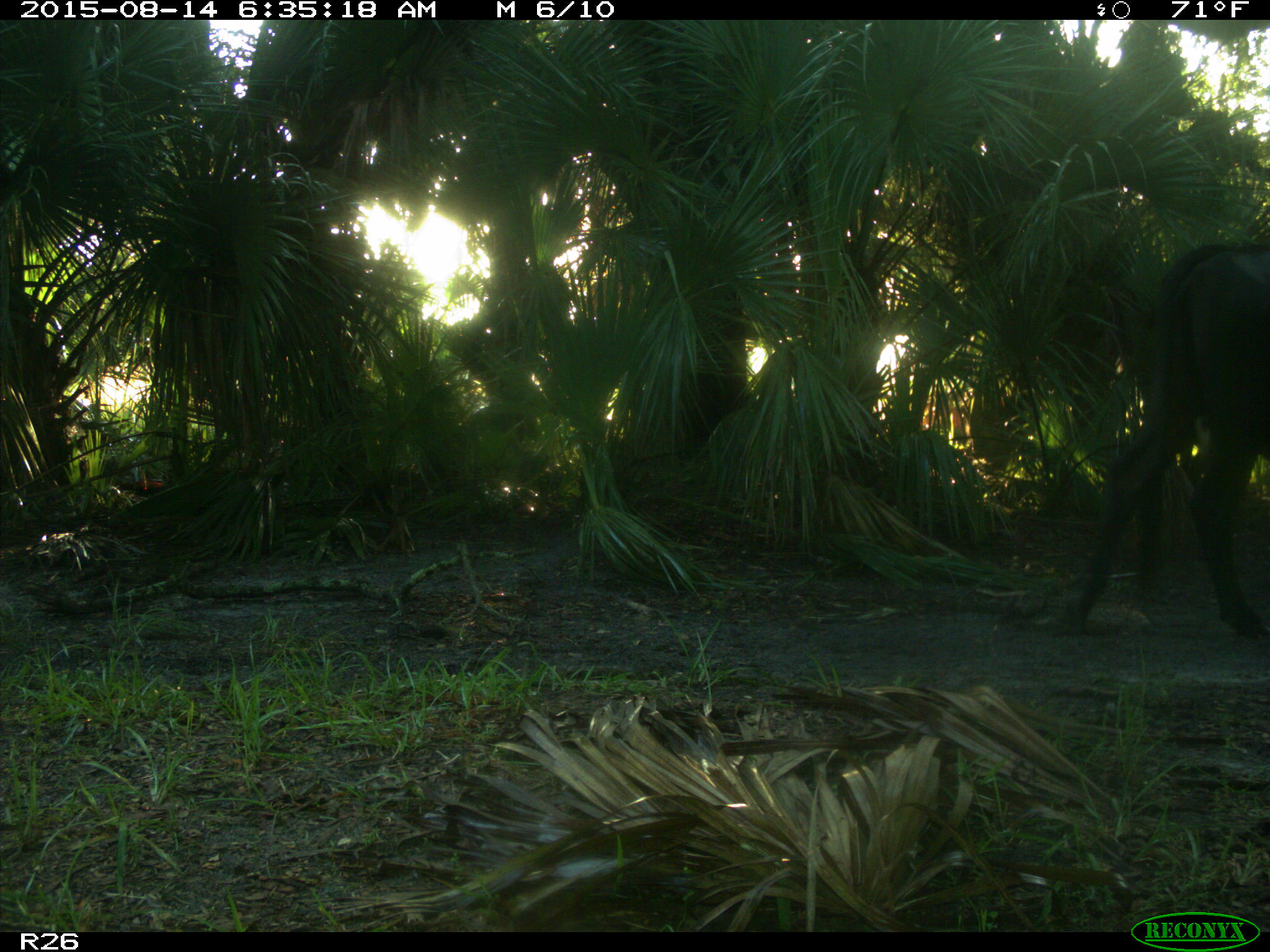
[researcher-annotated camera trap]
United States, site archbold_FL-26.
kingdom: Animalia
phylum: Chordata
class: Mammalia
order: Artiodactyla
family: Bovidae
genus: Bos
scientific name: Bos taurus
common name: domestic cow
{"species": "Bos taurus (domestic cow)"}